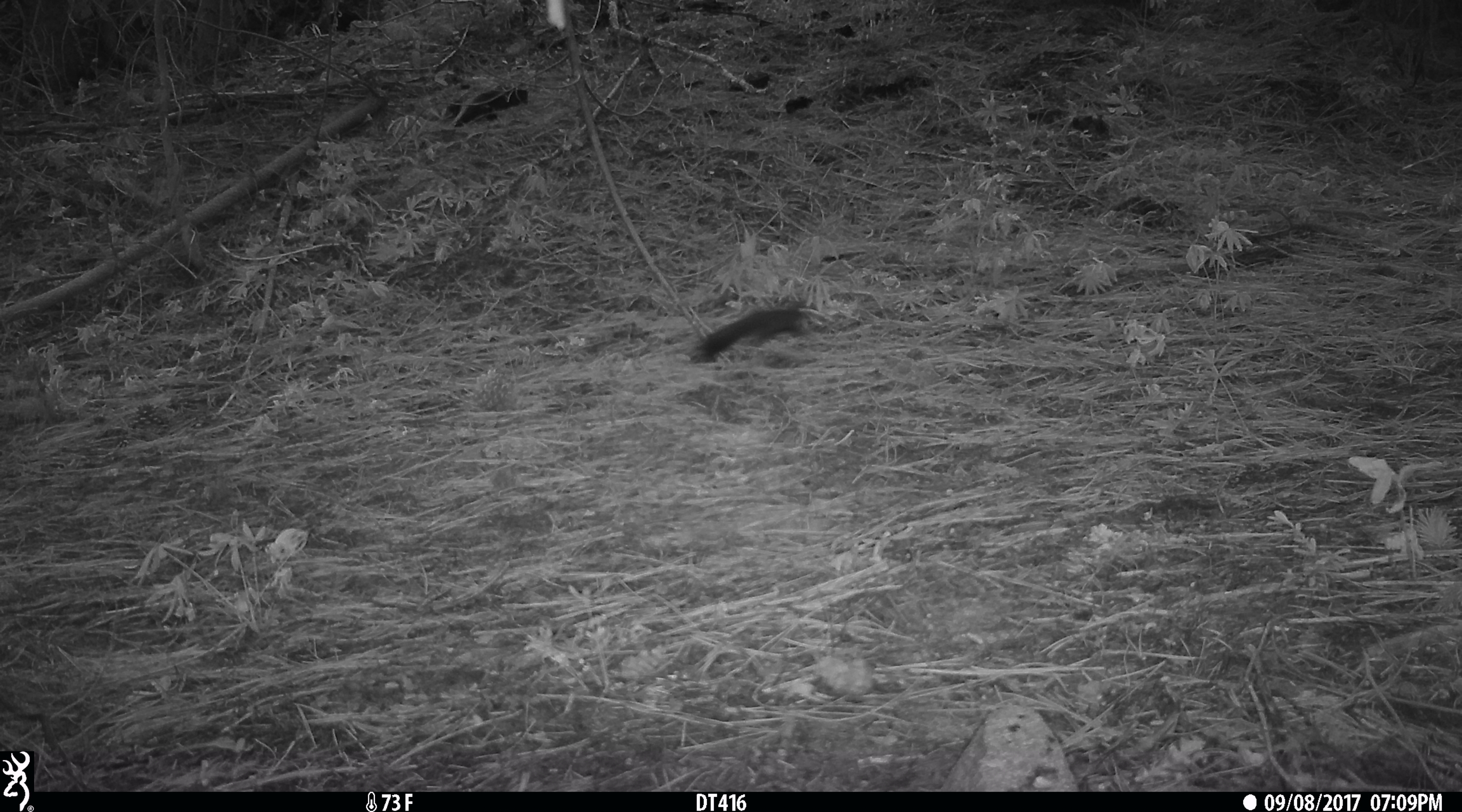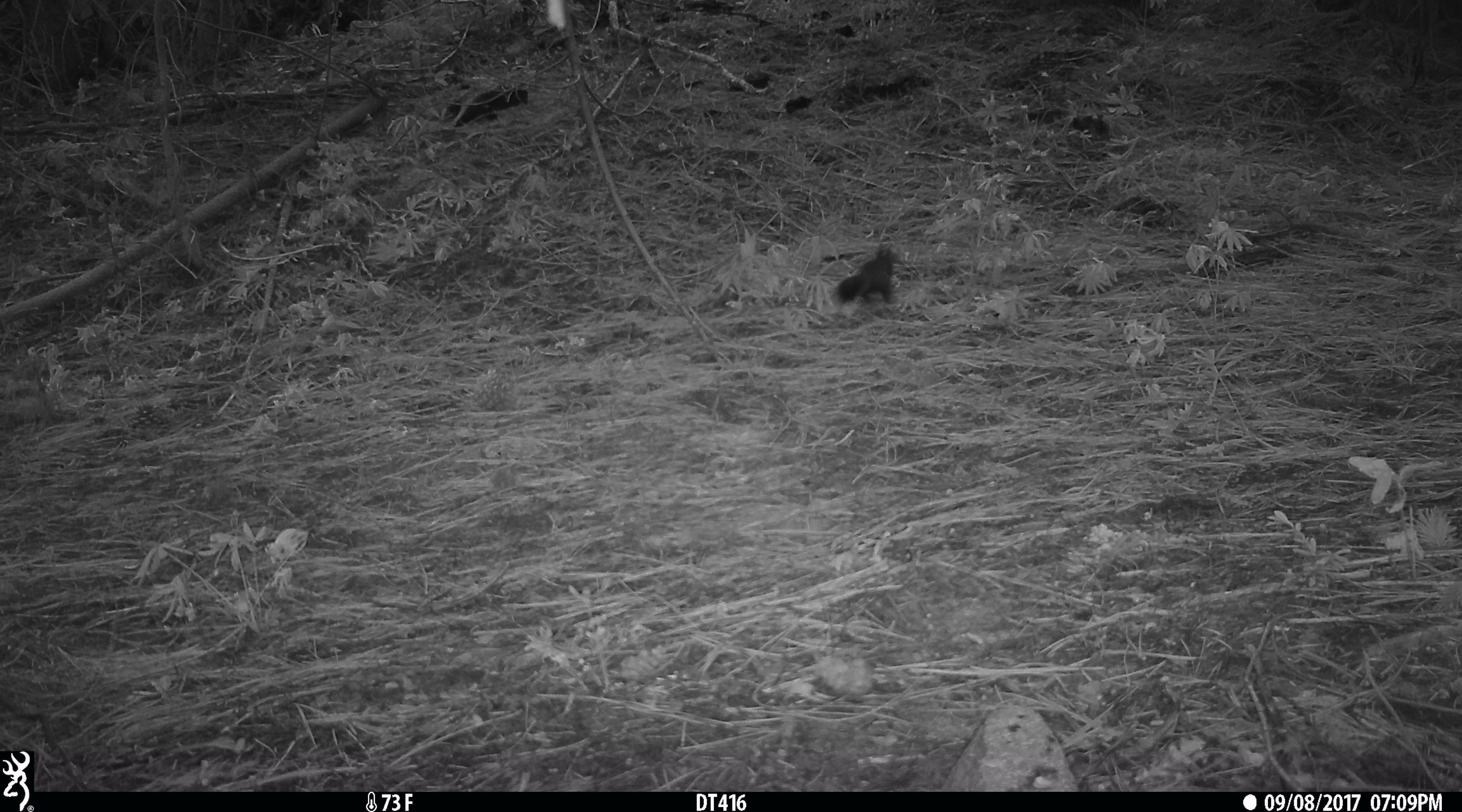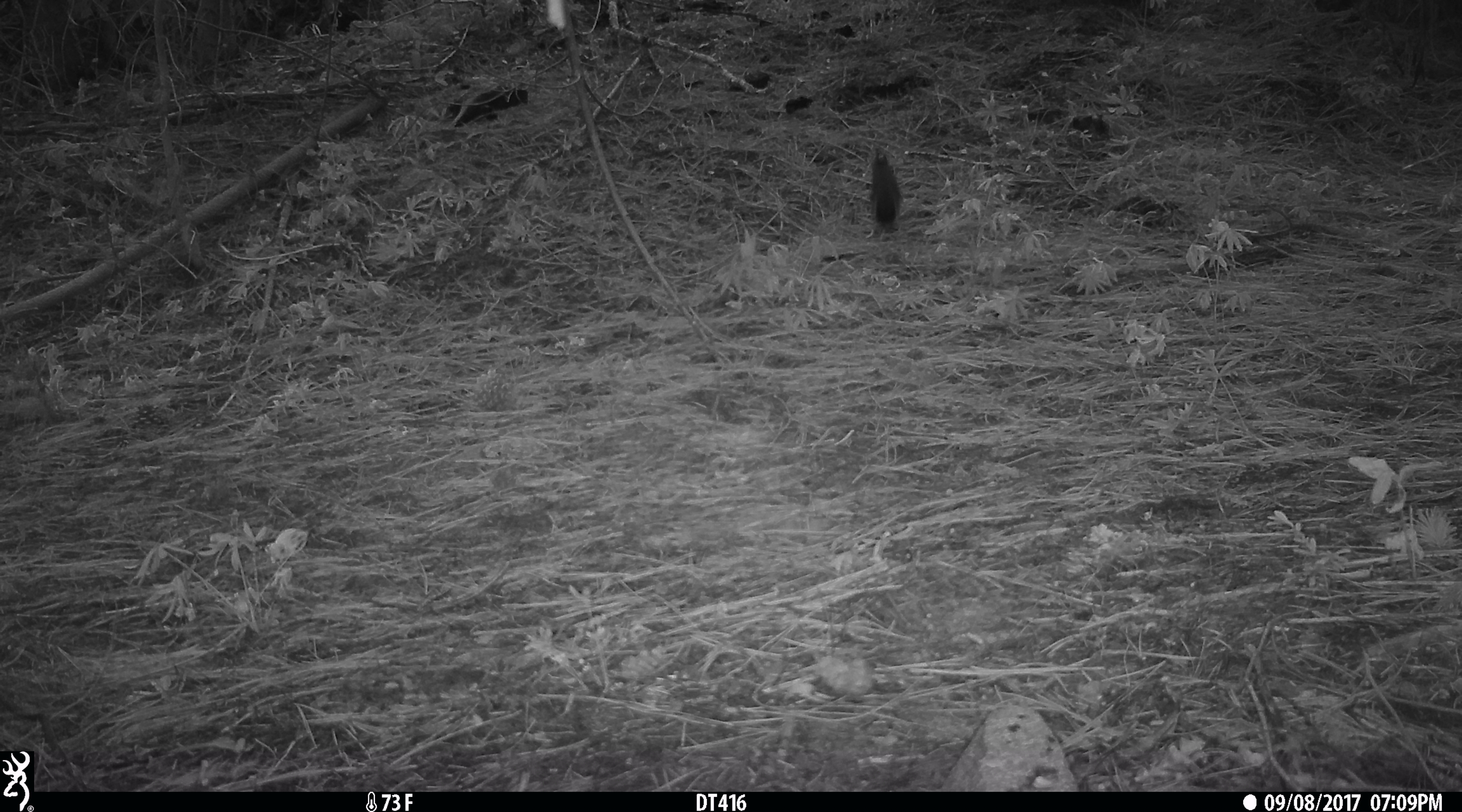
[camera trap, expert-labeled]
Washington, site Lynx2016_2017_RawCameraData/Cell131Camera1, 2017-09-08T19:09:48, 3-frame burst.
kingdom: Animalia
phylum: Chordata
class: Mammalia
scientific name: Mammalia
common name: small mammal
Small mammal (Mammalia). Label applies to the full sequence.